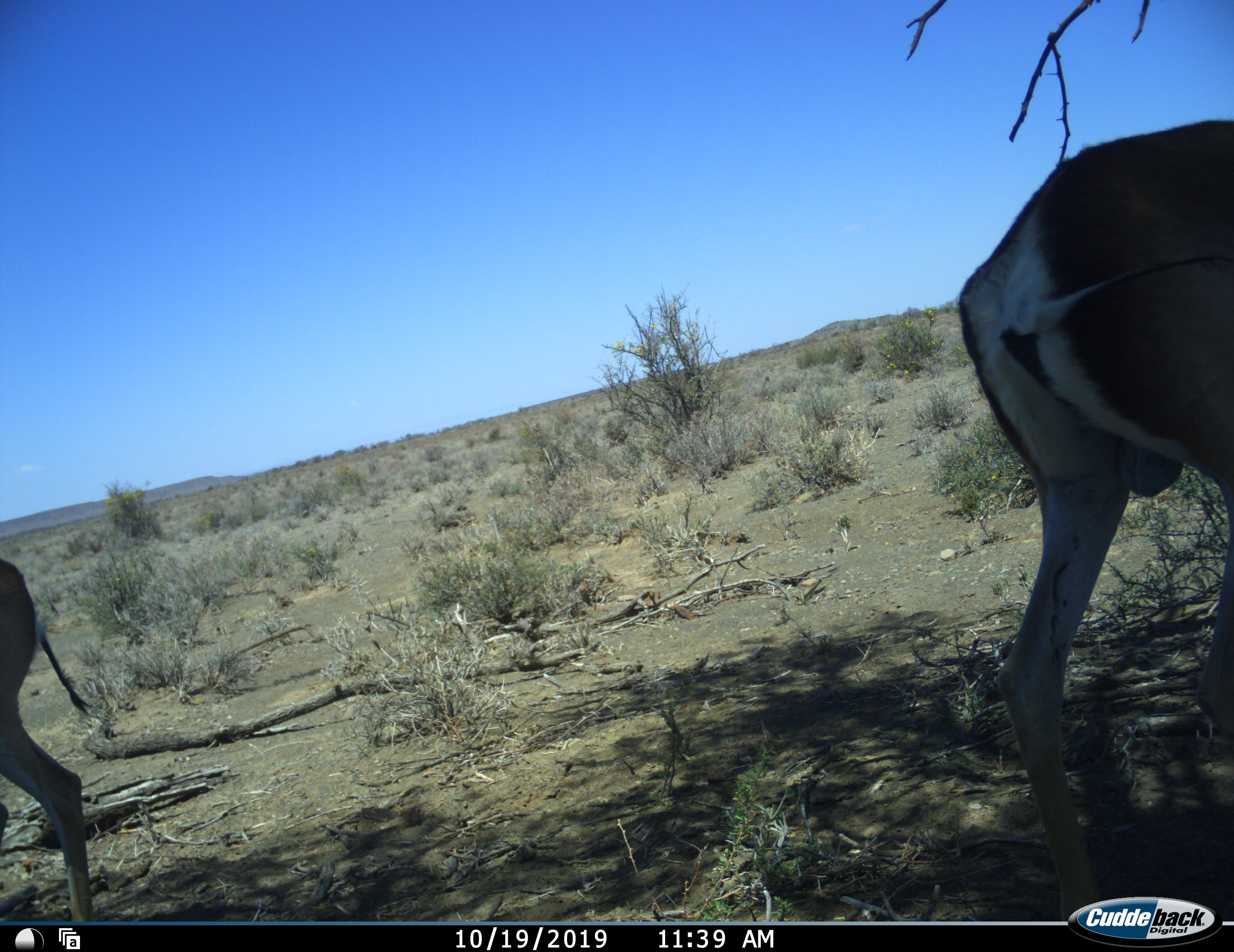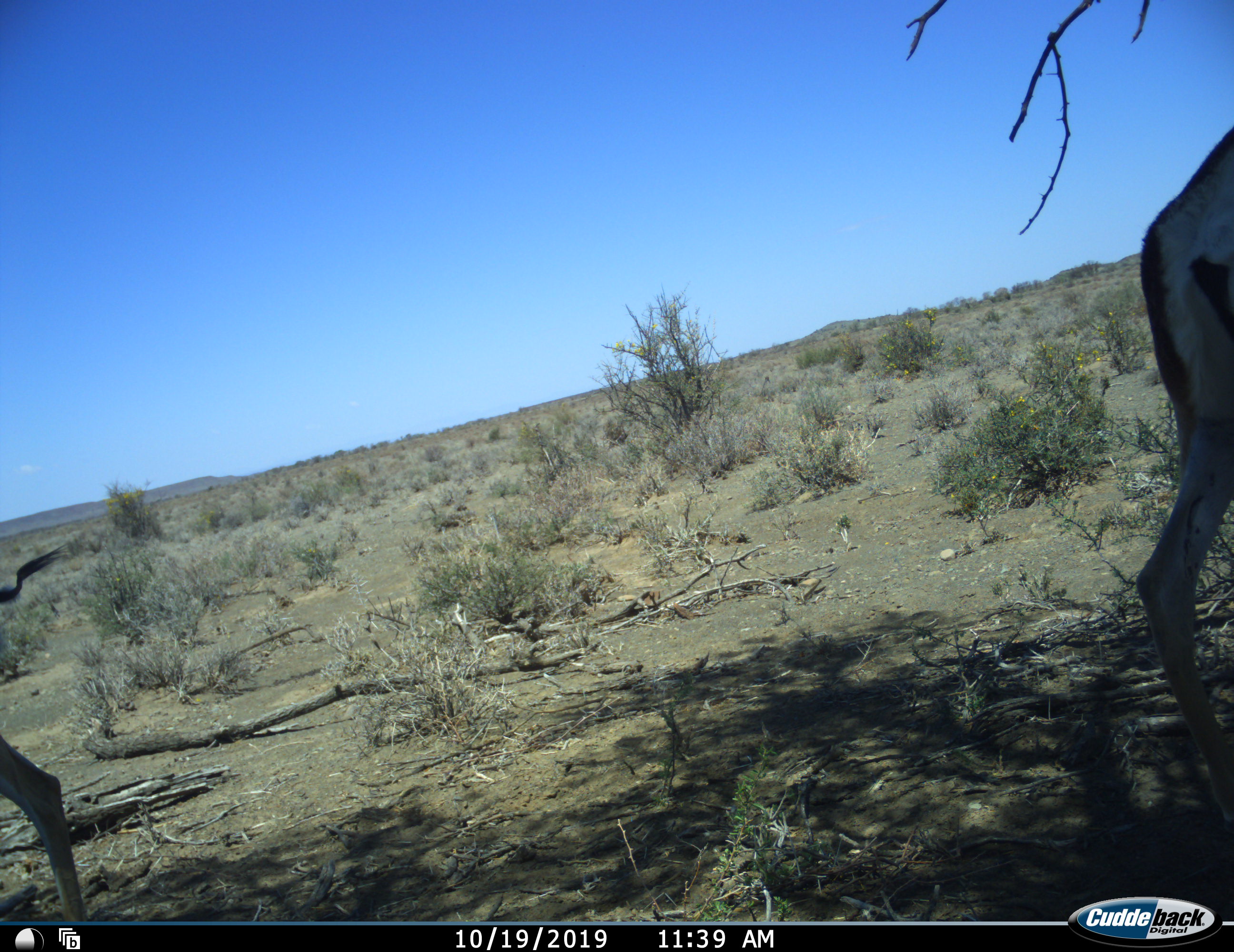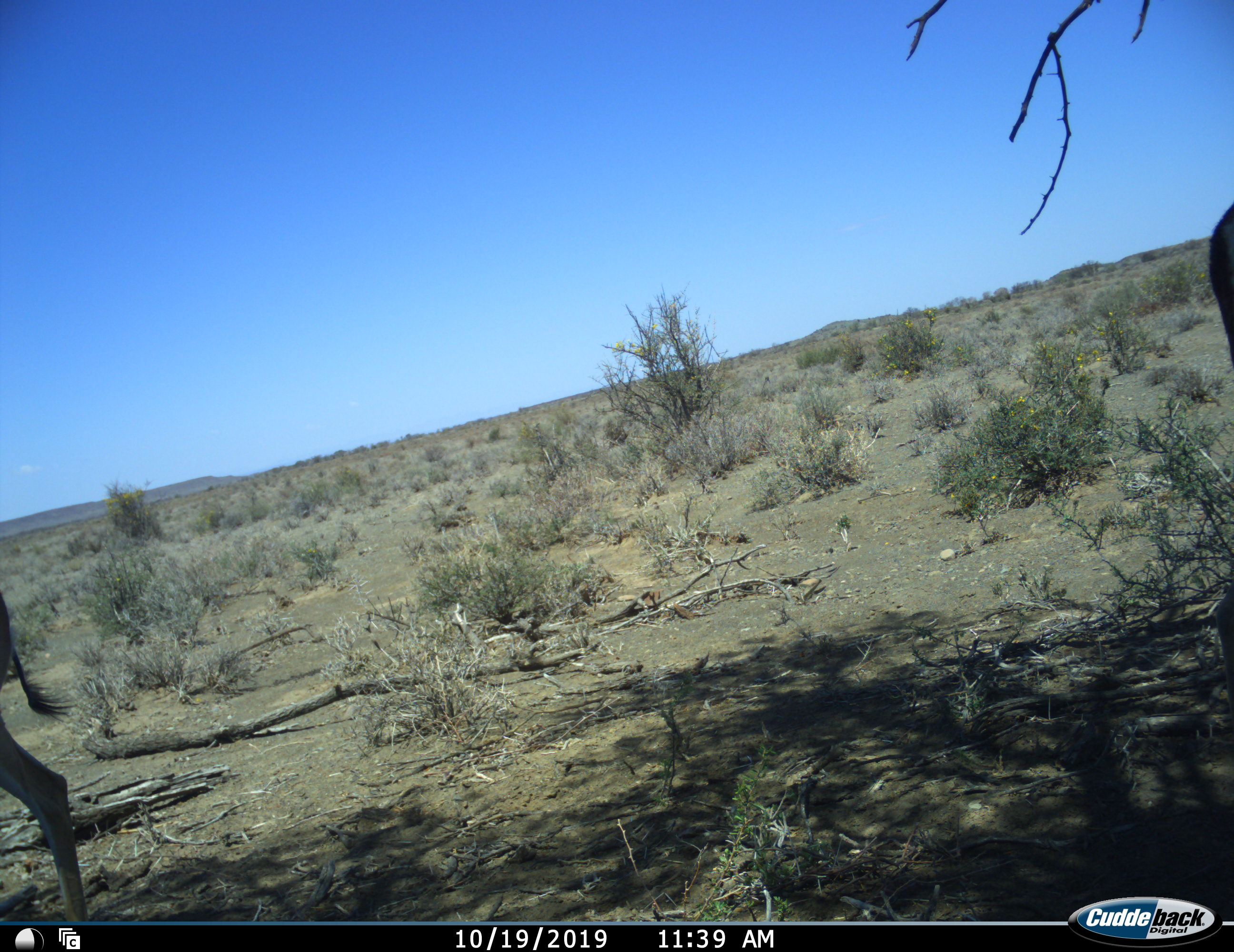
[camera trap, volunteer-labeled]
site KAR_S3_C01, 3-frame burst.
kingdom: Animalia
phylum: Chordata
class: Mammalia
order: Artiodactyla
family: Bovidae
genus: Antidorcas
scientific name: Antidorcas marsupialis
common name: springbok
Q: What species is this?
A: Springbok (Antidorcas marsupialis).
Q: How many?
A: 2.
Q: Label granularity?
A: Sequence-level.